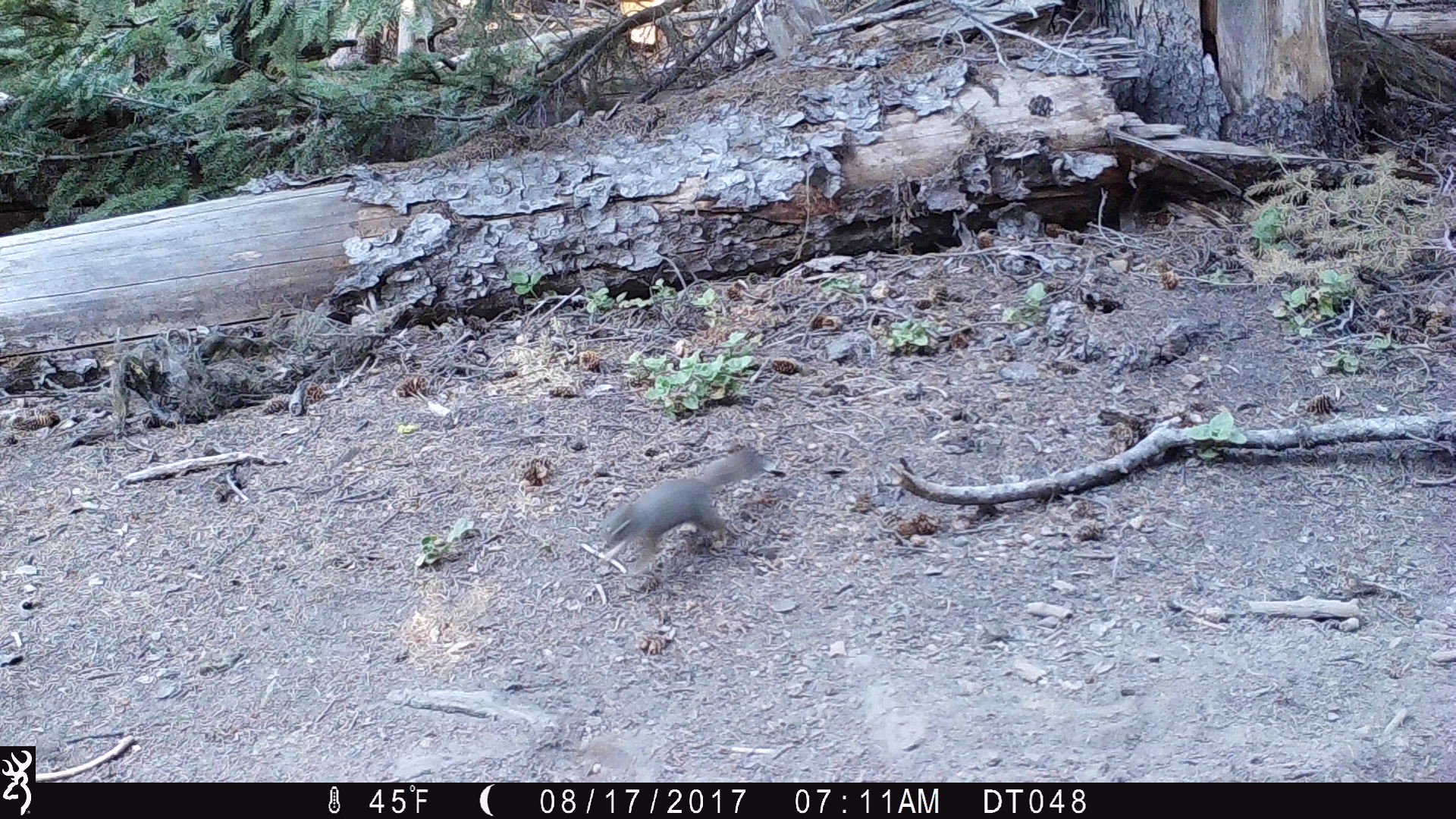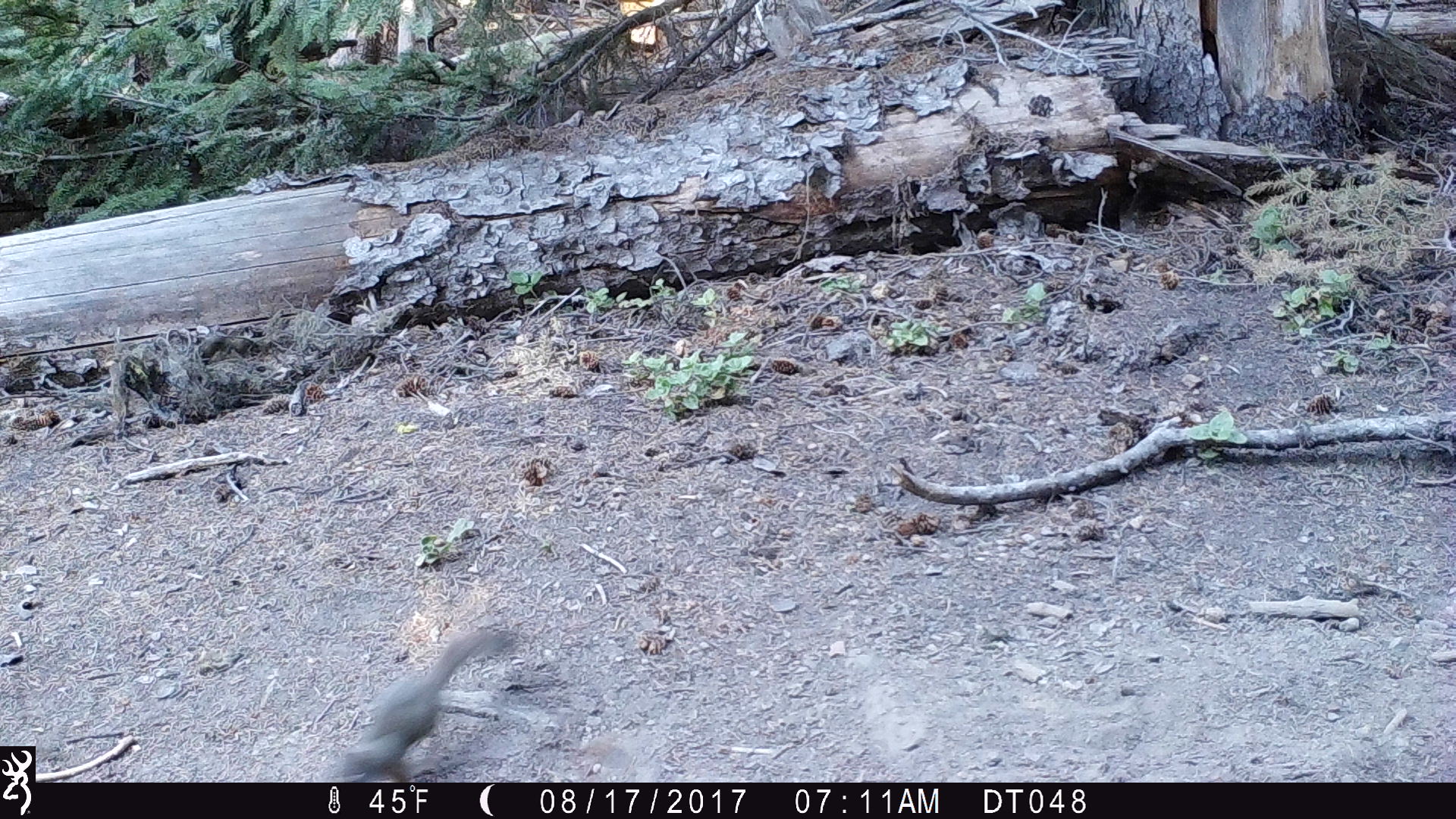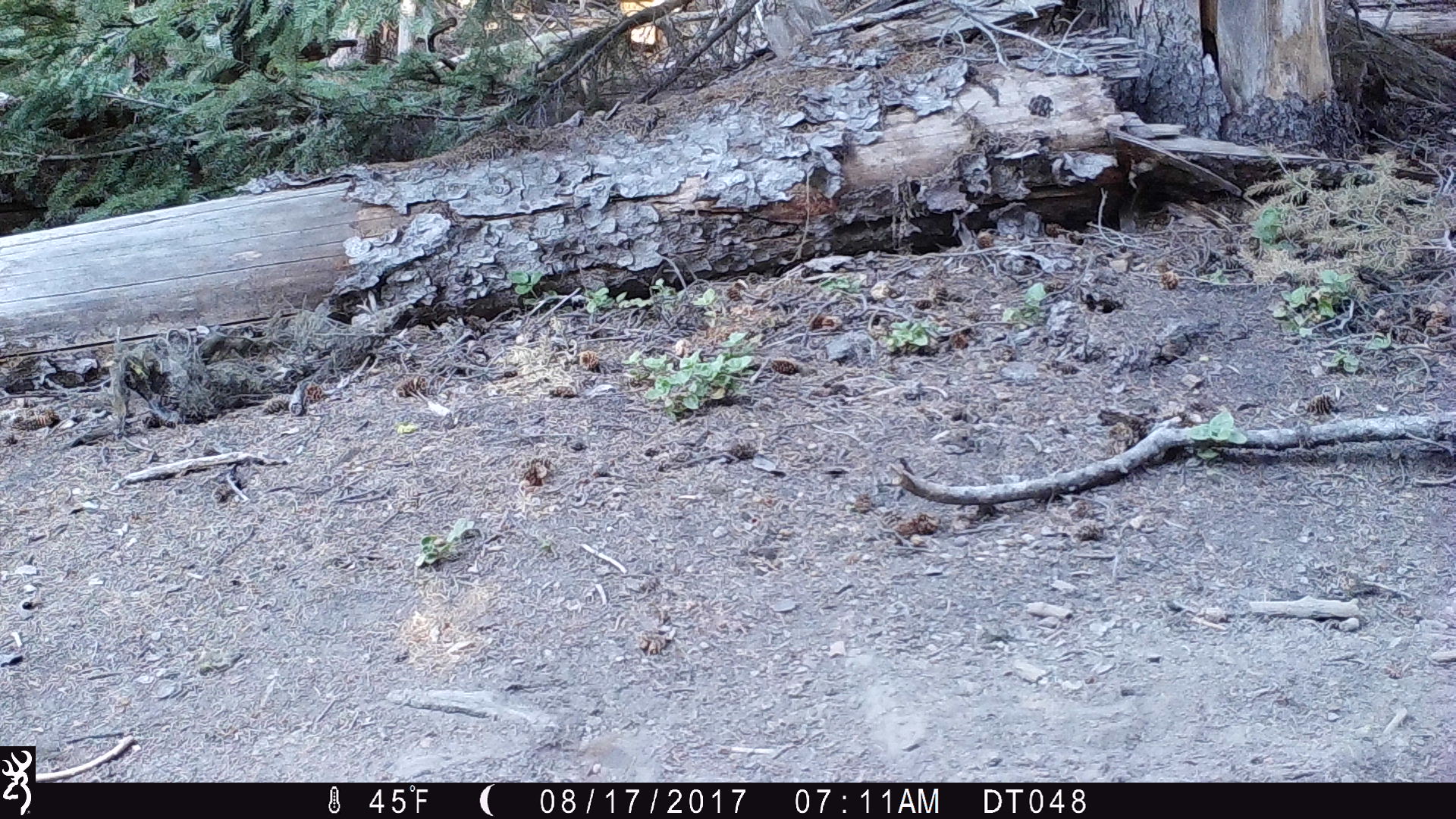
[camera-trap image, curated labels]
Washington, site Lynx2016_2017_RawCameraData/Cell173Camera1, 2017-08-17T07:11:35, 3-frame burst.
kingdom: Animalia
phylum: Chordata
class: Mammalia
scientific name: Mammalia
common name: small mammal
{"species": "small mammal (Mammalia)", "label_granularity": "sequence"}